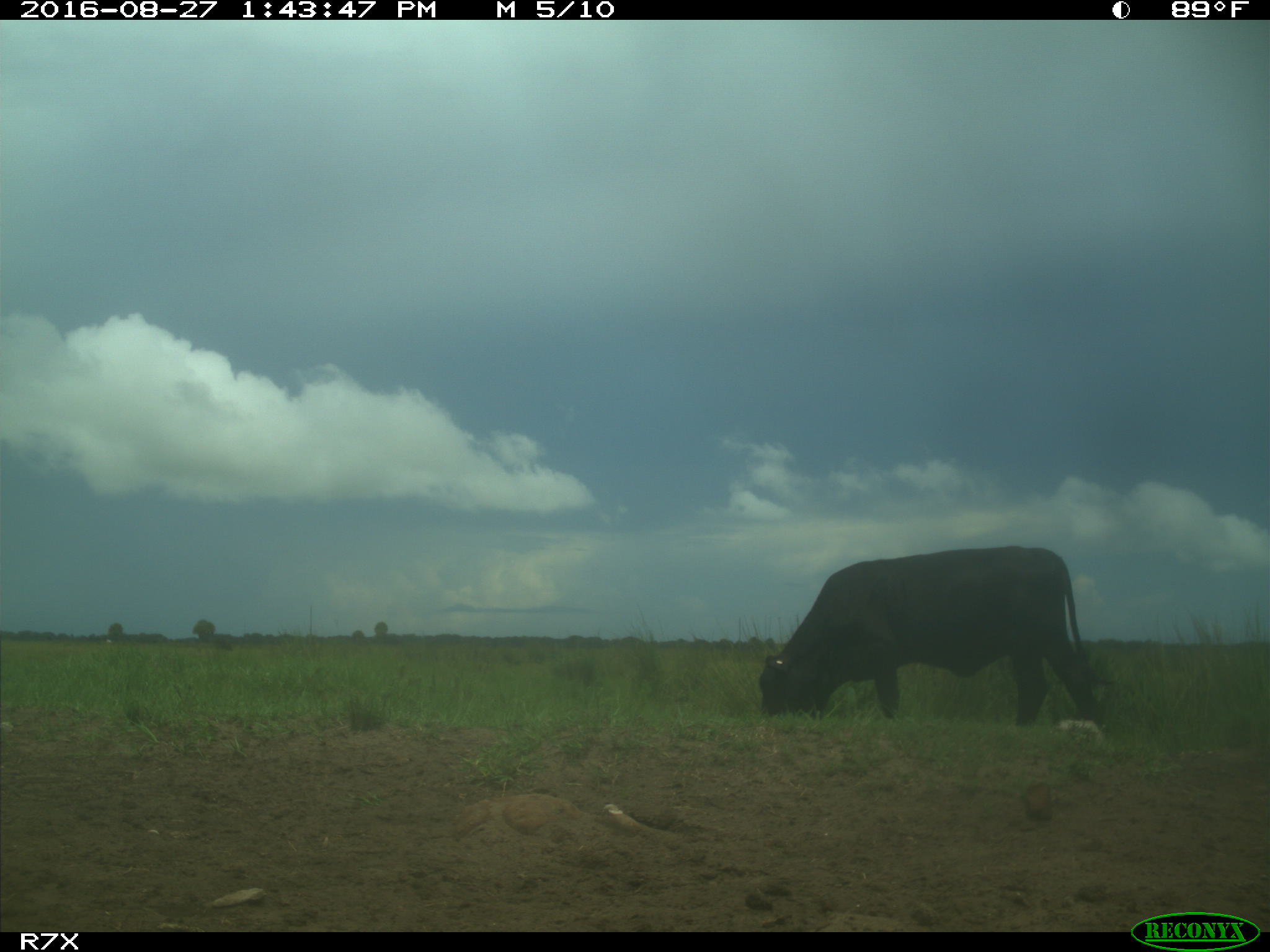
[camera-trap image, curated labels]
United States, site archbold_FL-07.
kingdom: Animalia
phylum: Chordata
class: Mammalia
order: Artiodactyla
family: Bovidae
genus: Bos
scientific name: Bos taurus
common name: domestic cow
Bos taurus (domestic cow).